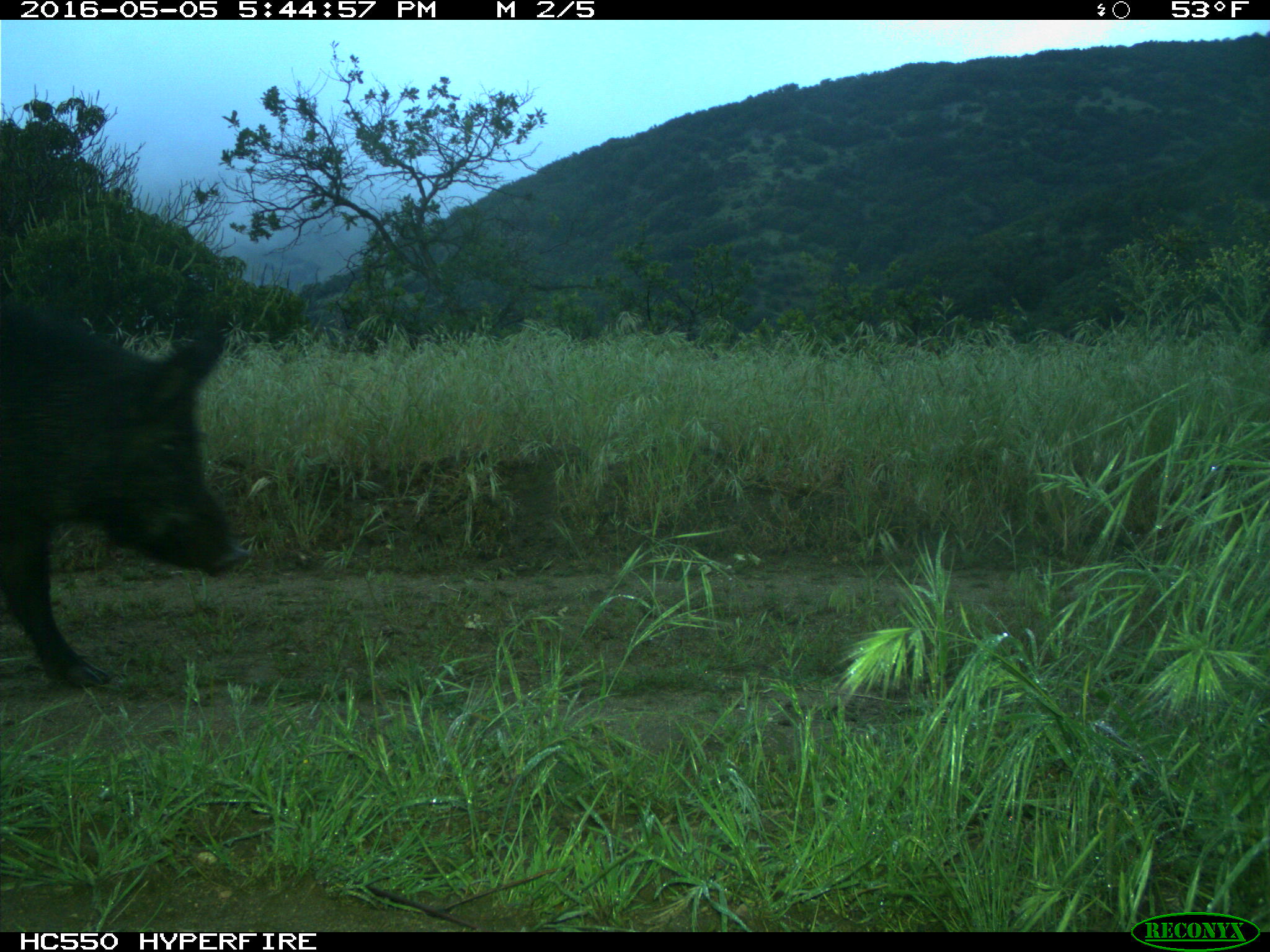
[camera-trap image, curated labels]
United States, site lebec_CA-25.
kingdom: Animalia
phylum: Chordata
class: Mammalia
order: Artiodactyla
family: Suidae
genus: Sus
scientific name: Sus scrofa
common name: wild boar